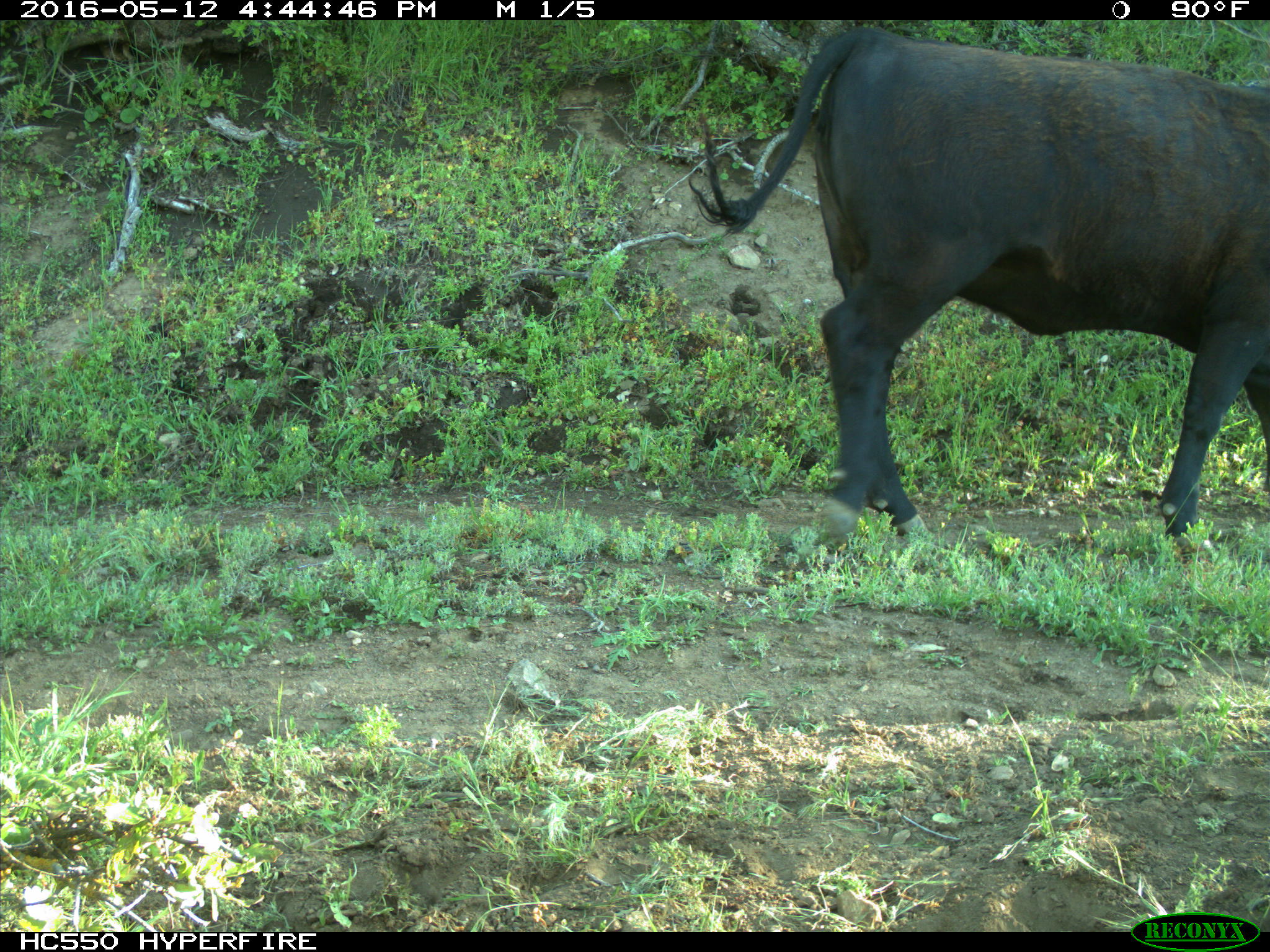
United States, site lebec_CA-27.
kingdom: Animalia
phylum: Chordata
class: Mammalia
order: Artiodactyla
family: Bovidae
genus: Bos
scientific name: Bos taurus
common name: domestic cow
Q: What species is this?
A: Bos taurus (domestic cow).